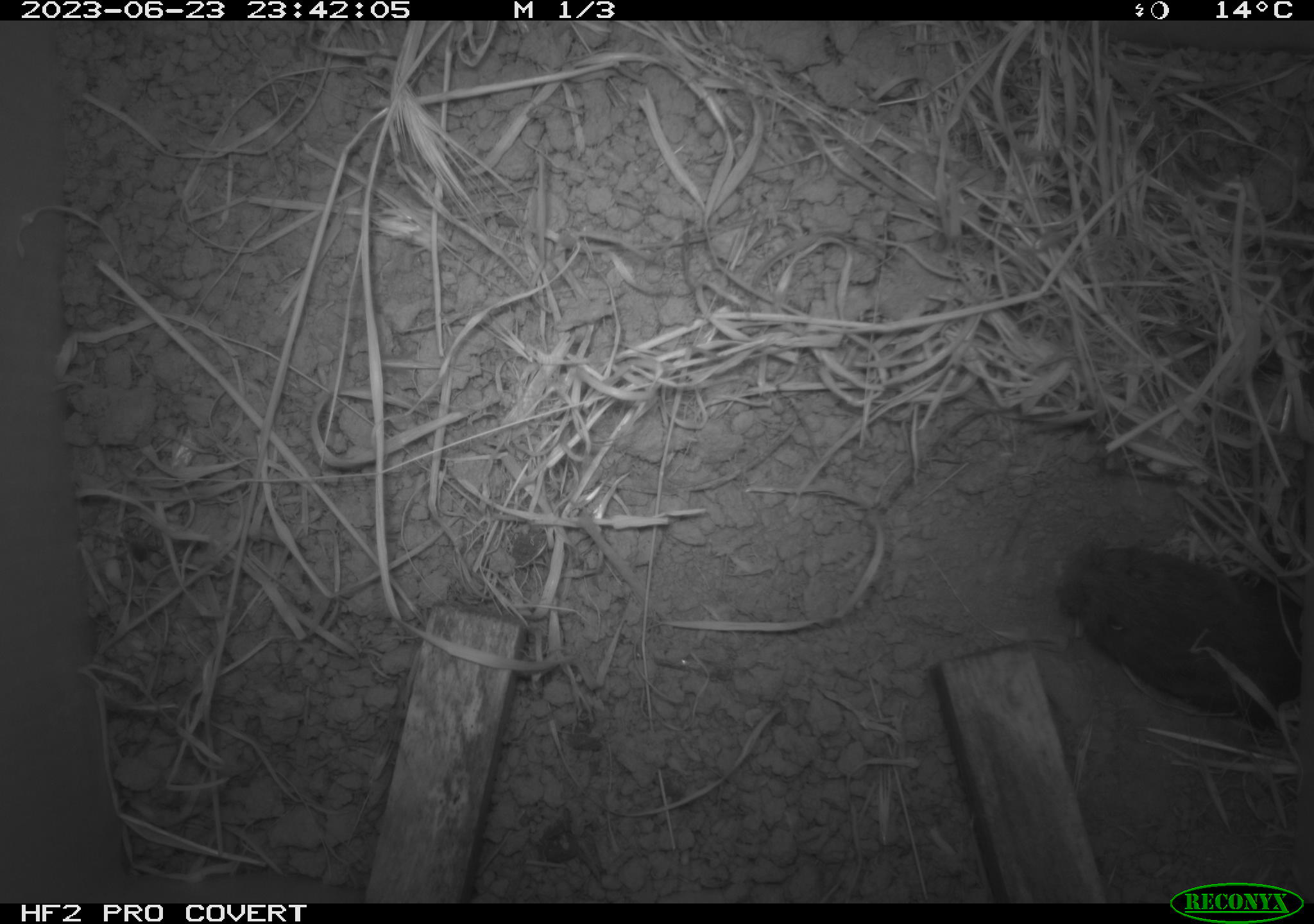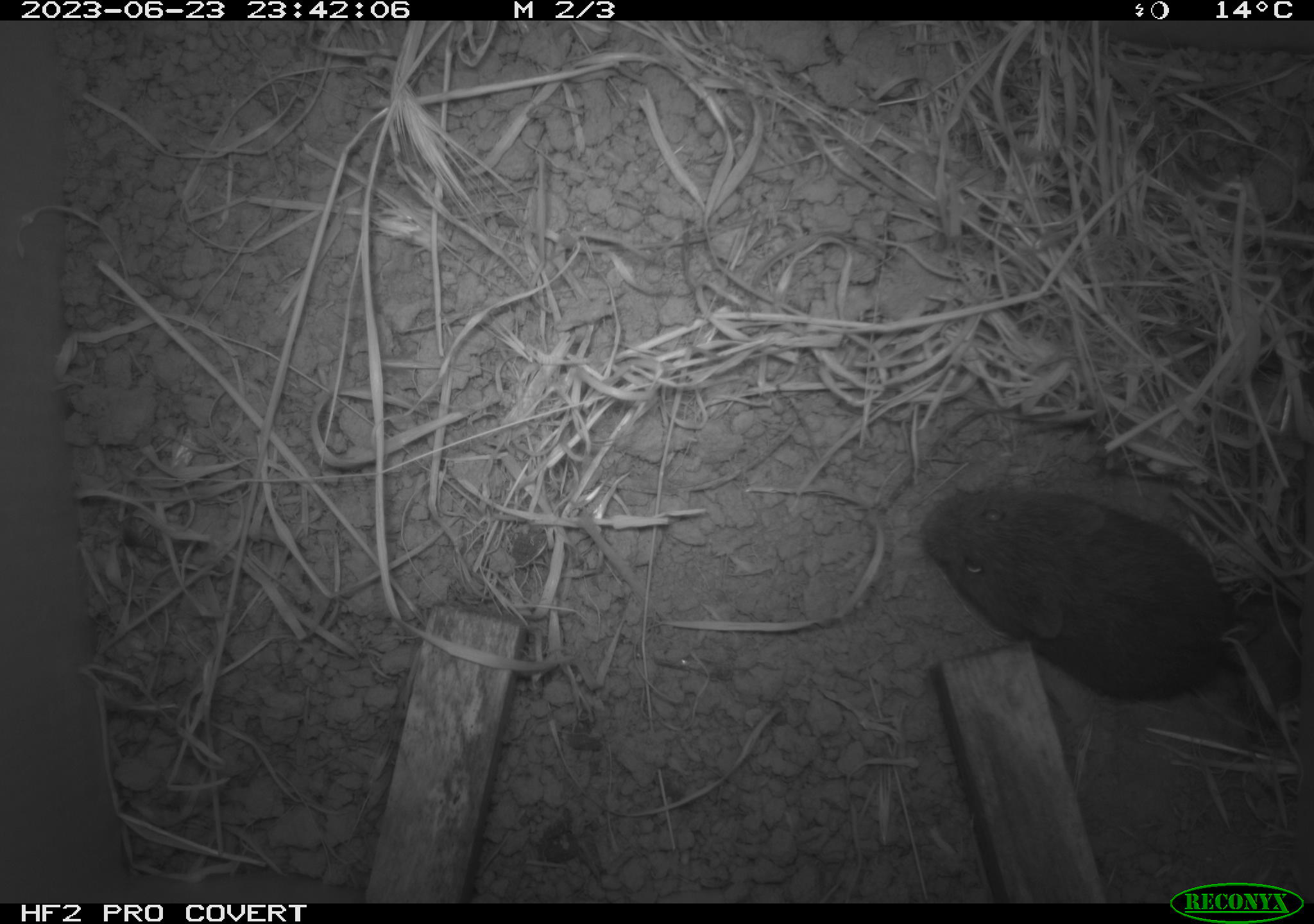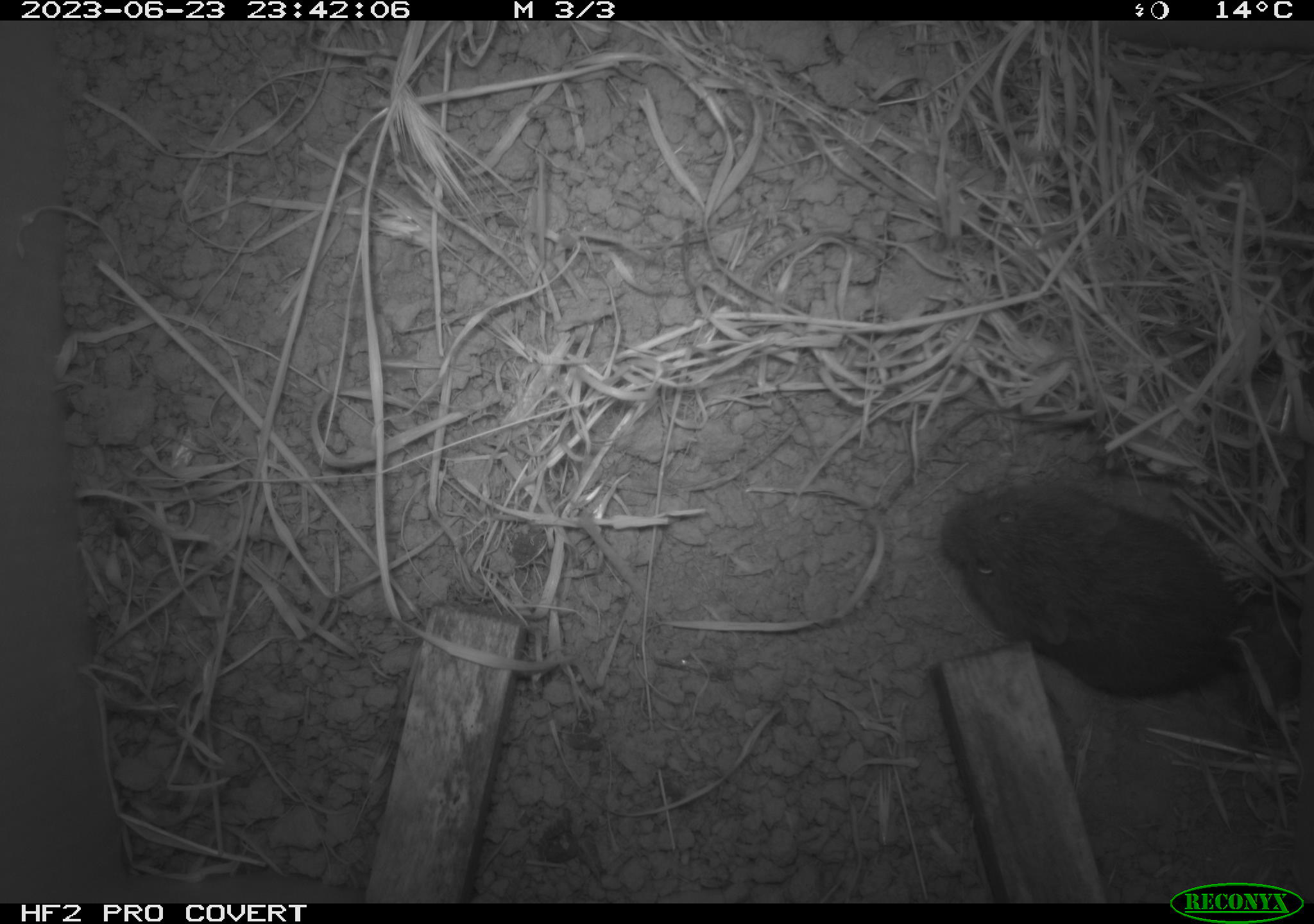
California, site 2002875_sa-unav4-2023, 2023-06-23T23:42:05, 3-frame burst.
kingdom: Animalia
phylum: Chordata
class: Mammalia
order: Rodentia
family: Cricetidae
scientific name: Arvicolinae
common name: voles, lemmings, and muskrats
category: arvicolinae subfamily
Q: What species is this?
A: Arvicolinae subfamily (voles, lemmings, and muskrats) (Arvicolinae).